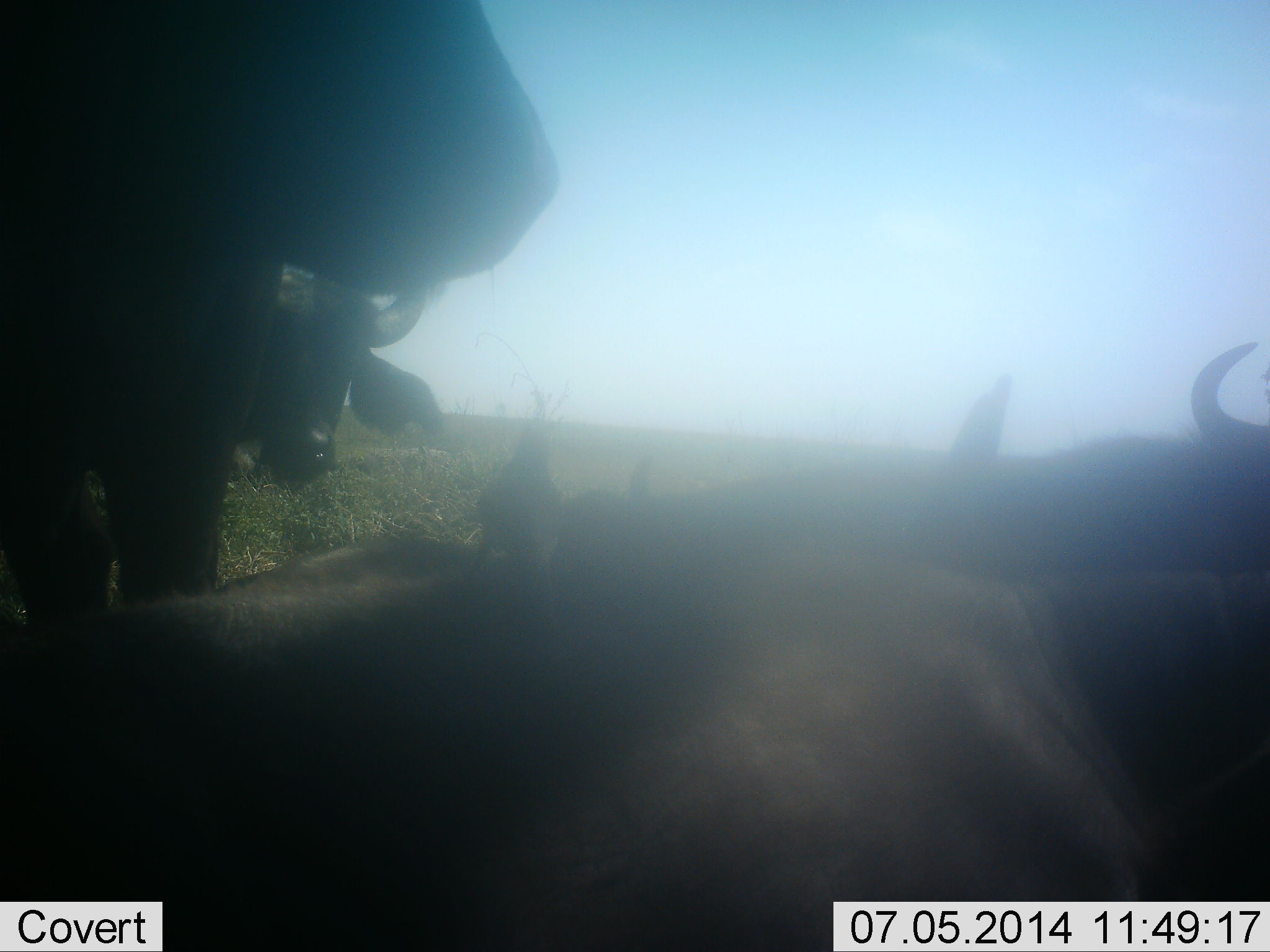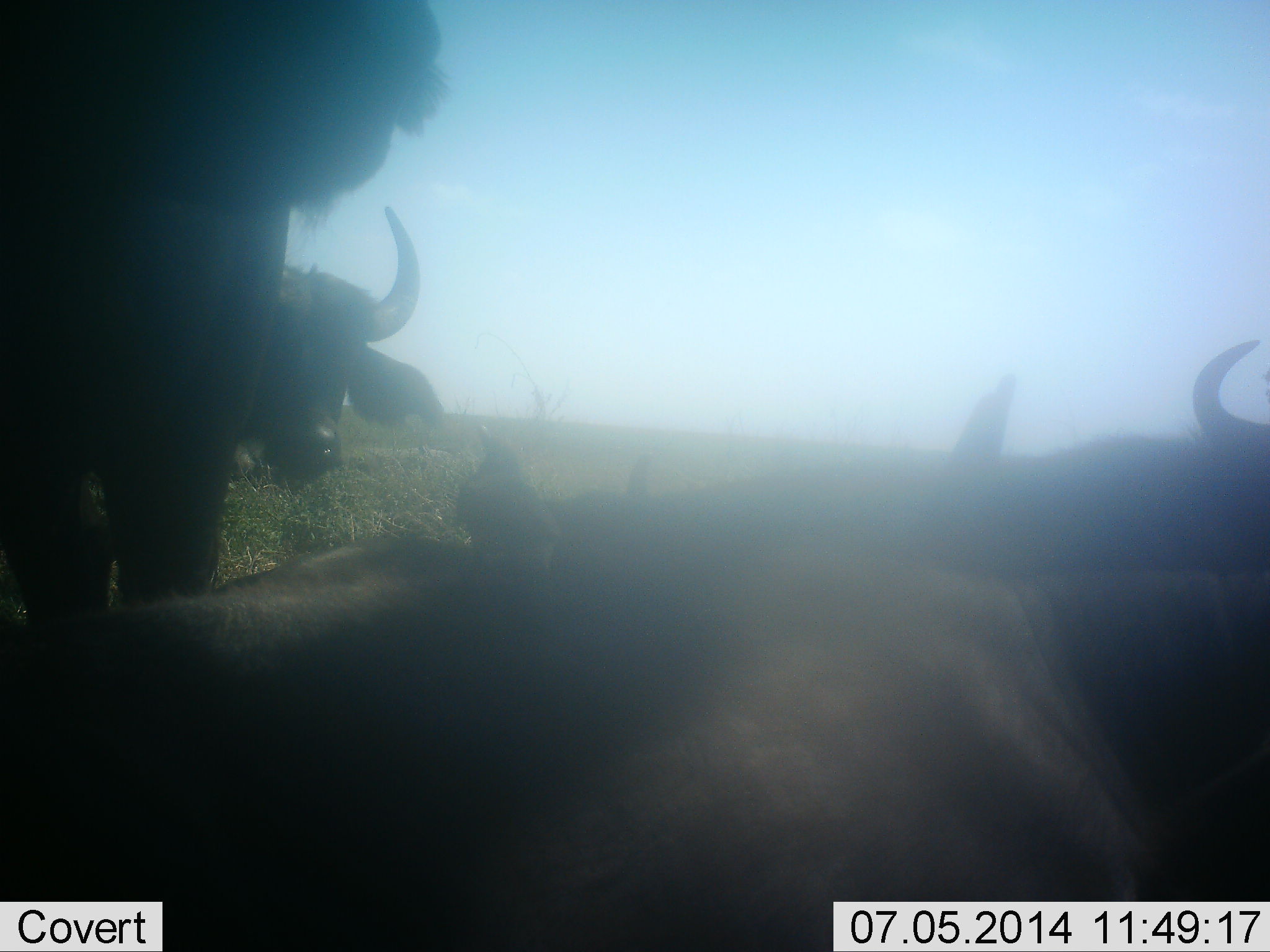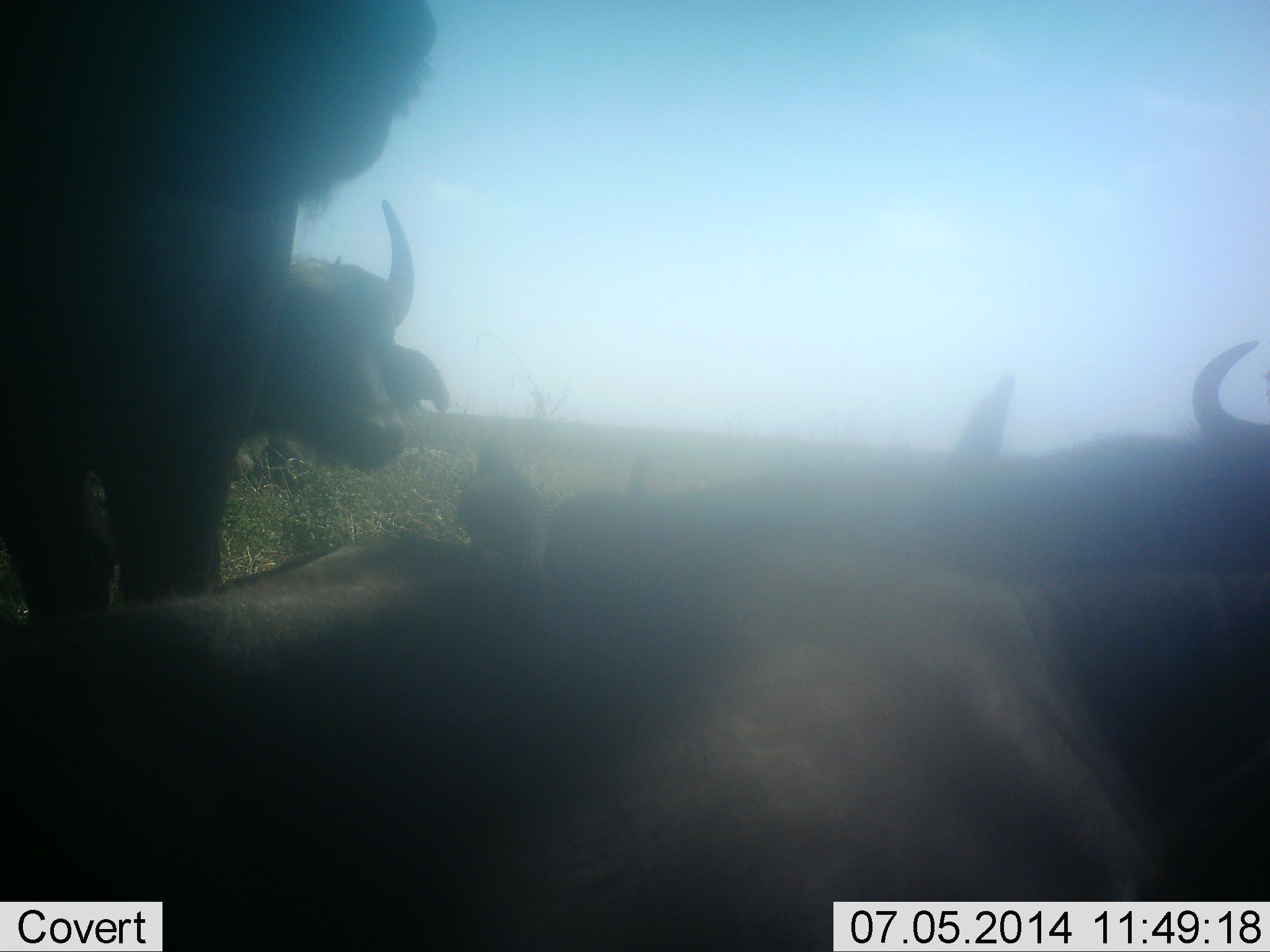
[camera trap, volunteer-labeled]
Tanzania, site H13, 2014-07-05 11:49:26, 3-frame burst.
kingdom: Animalia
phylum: Chordata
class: Mammalia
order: Artiodactyla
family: Bovidae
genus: Syncerus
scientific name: Syncerus caffer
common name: cape buffalo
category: buffalo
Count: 5.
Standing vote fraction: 69%.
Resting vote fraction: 92%.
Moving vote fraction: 8%.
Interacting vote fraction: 0%.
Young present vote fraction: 8%.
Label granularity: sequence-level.